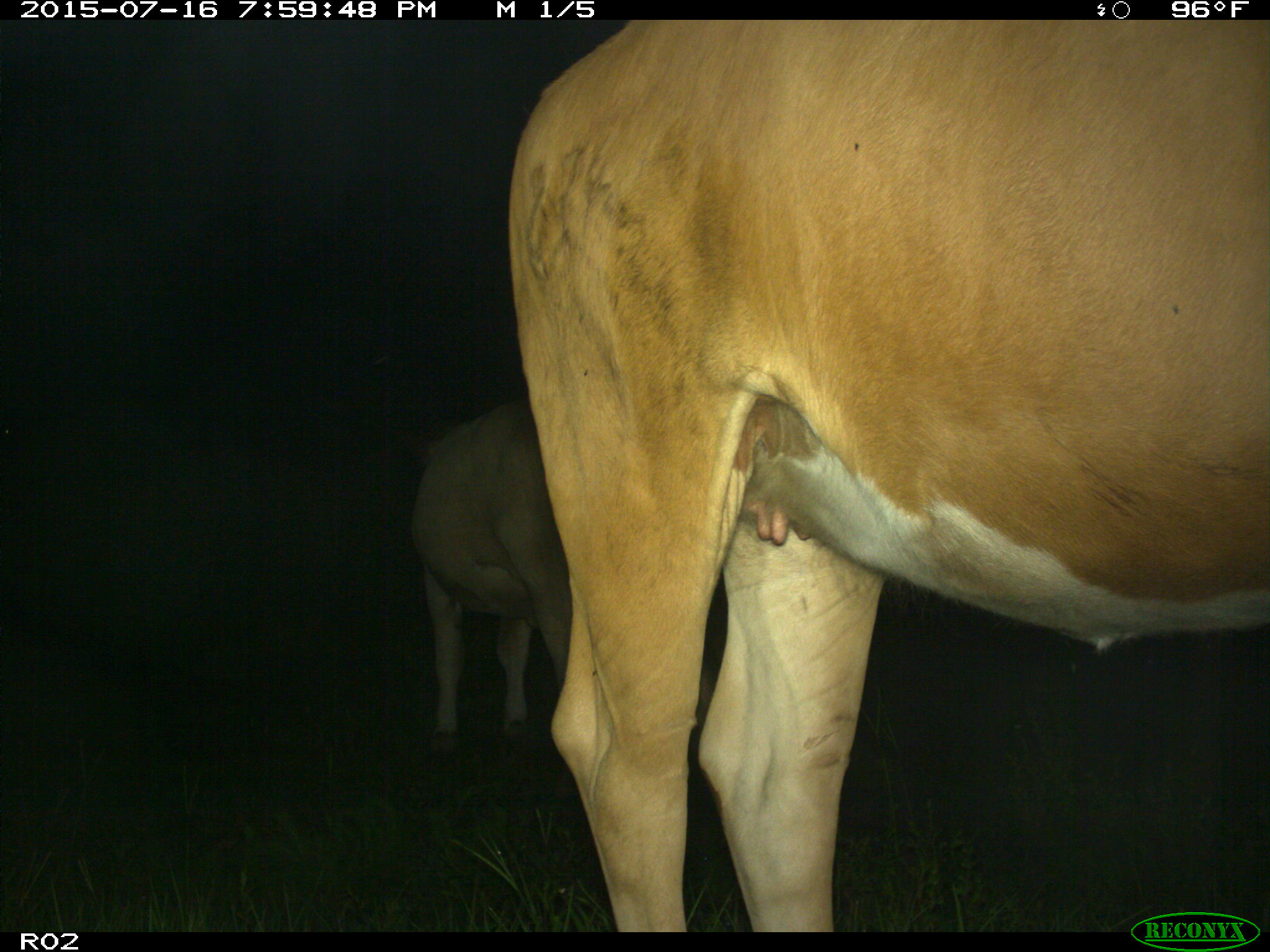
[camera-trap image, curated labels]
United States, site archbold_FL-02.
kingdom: Animalia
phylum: Chordata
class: Mammalia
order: Artiodactyla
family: Bovidae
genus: Bos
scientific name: Bos taurus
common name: domestic cow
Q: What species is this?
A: Bos taurus (domestic cow).